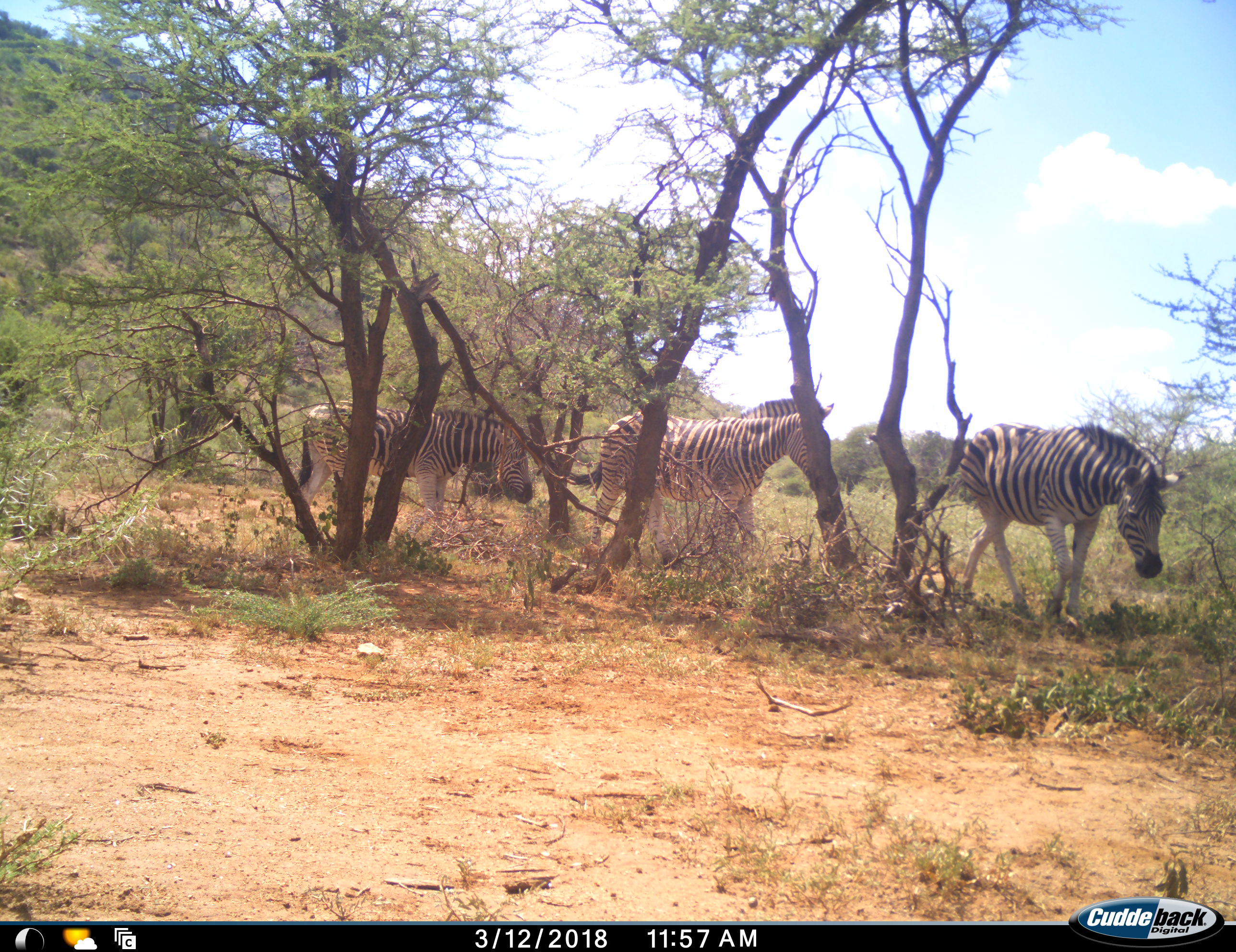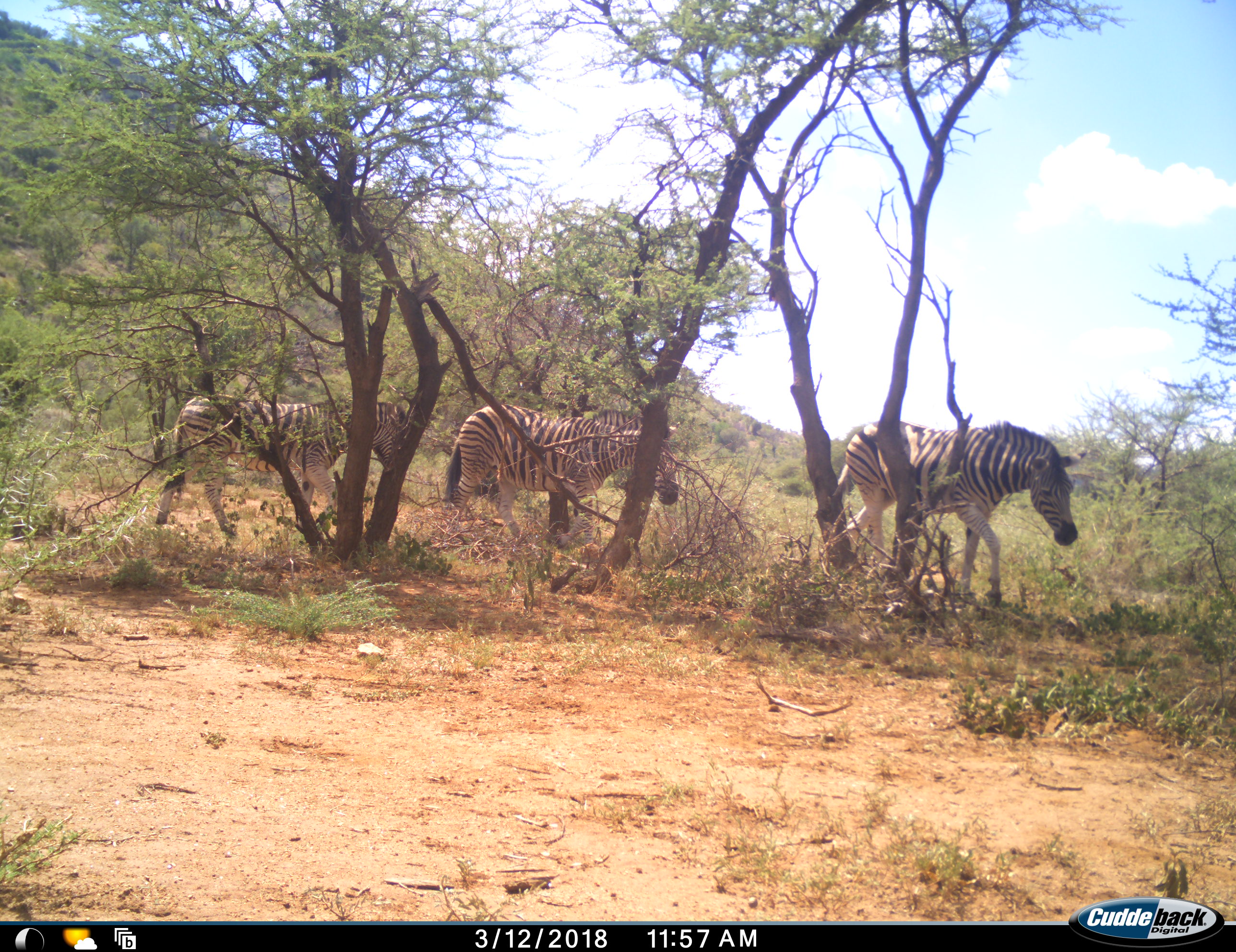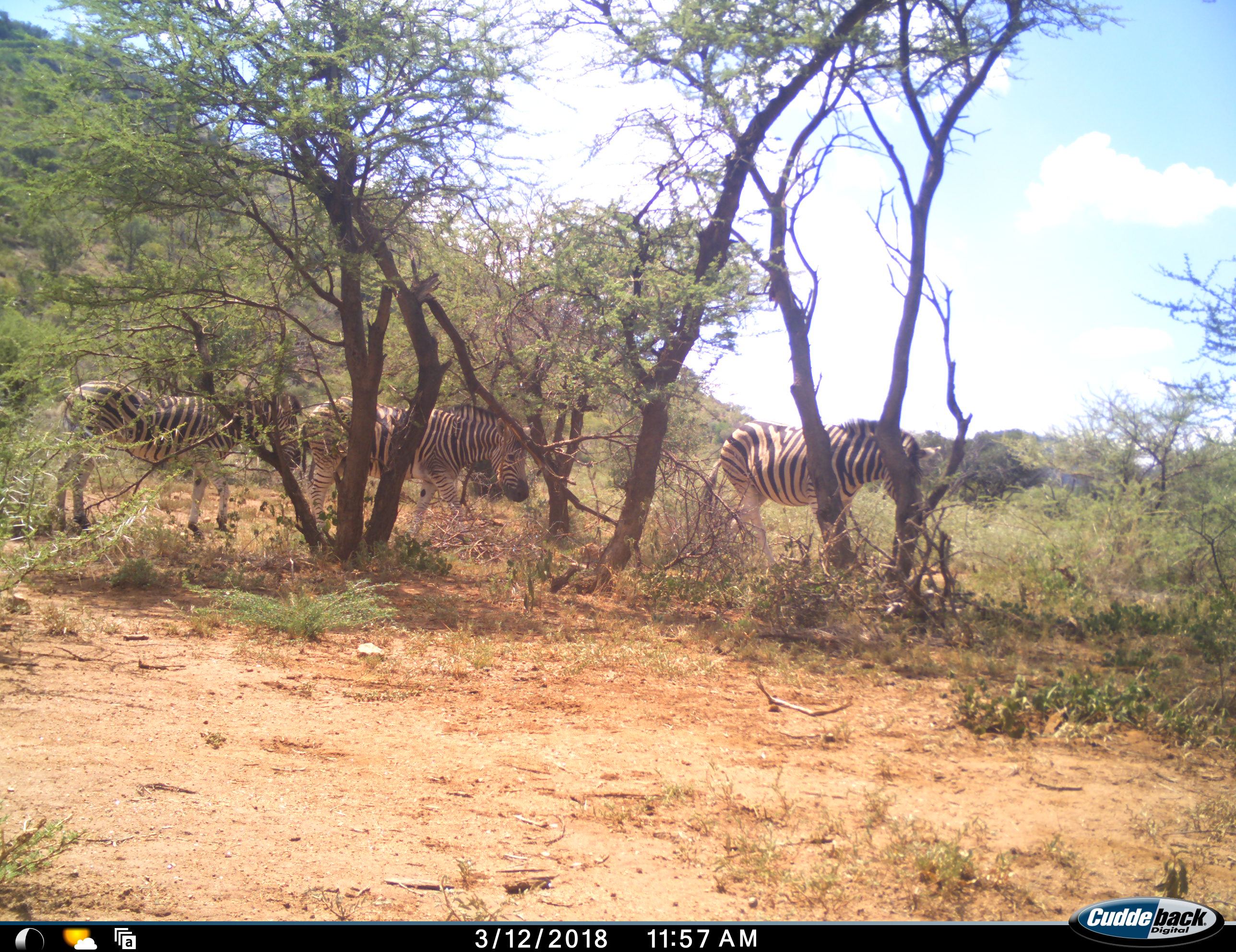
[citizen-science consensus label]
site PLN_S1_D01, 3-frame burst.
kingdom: Animalia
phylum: Chordata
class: Mammalia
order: Perissodactyla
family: Equidae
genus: Equus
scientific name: Equus quagga burchellii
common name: burchell's zebra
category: zebraburchells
Zebraburchells (burchell's zebra) (Equus quagga burchellii), count 3. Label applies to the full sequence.